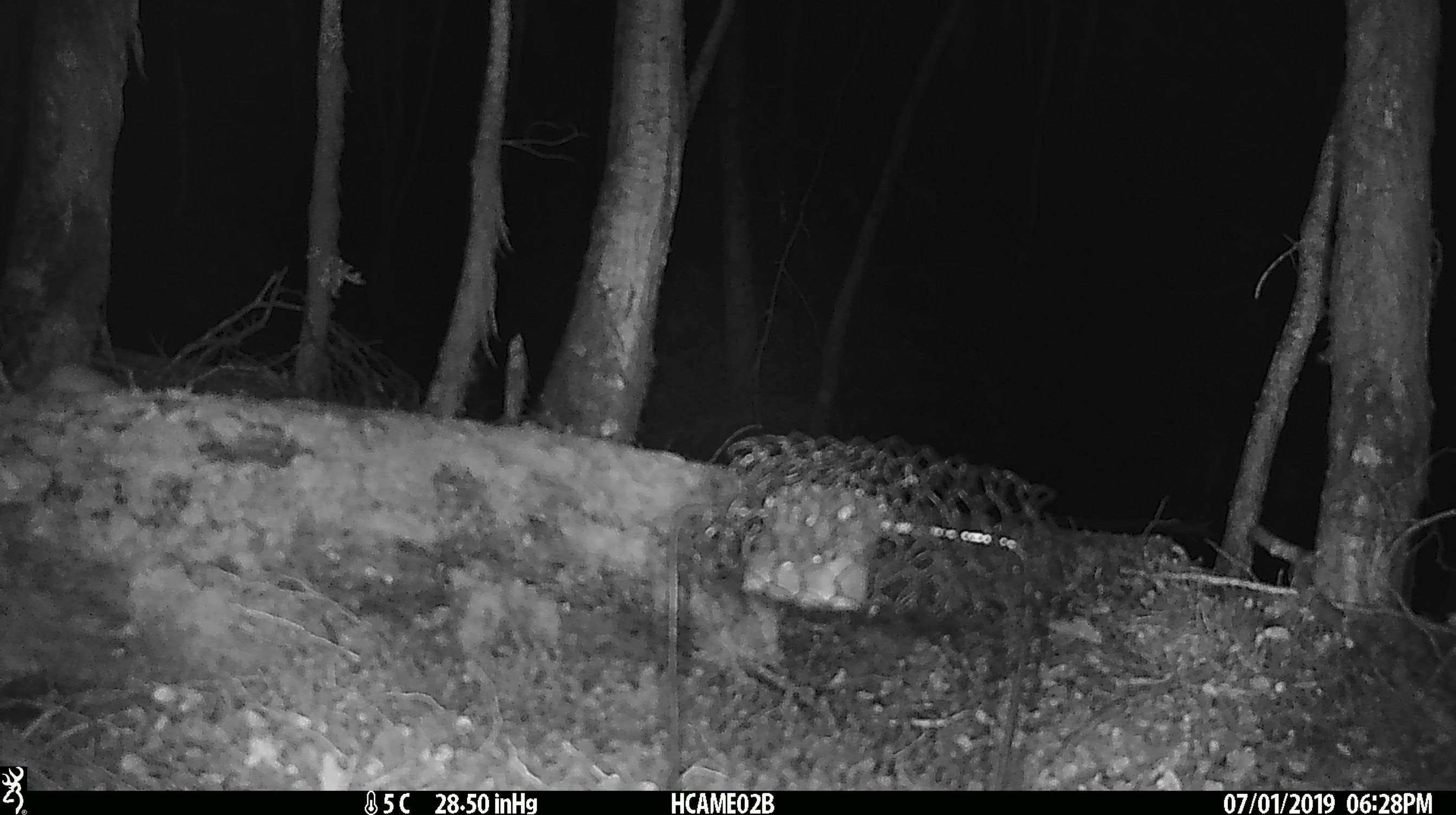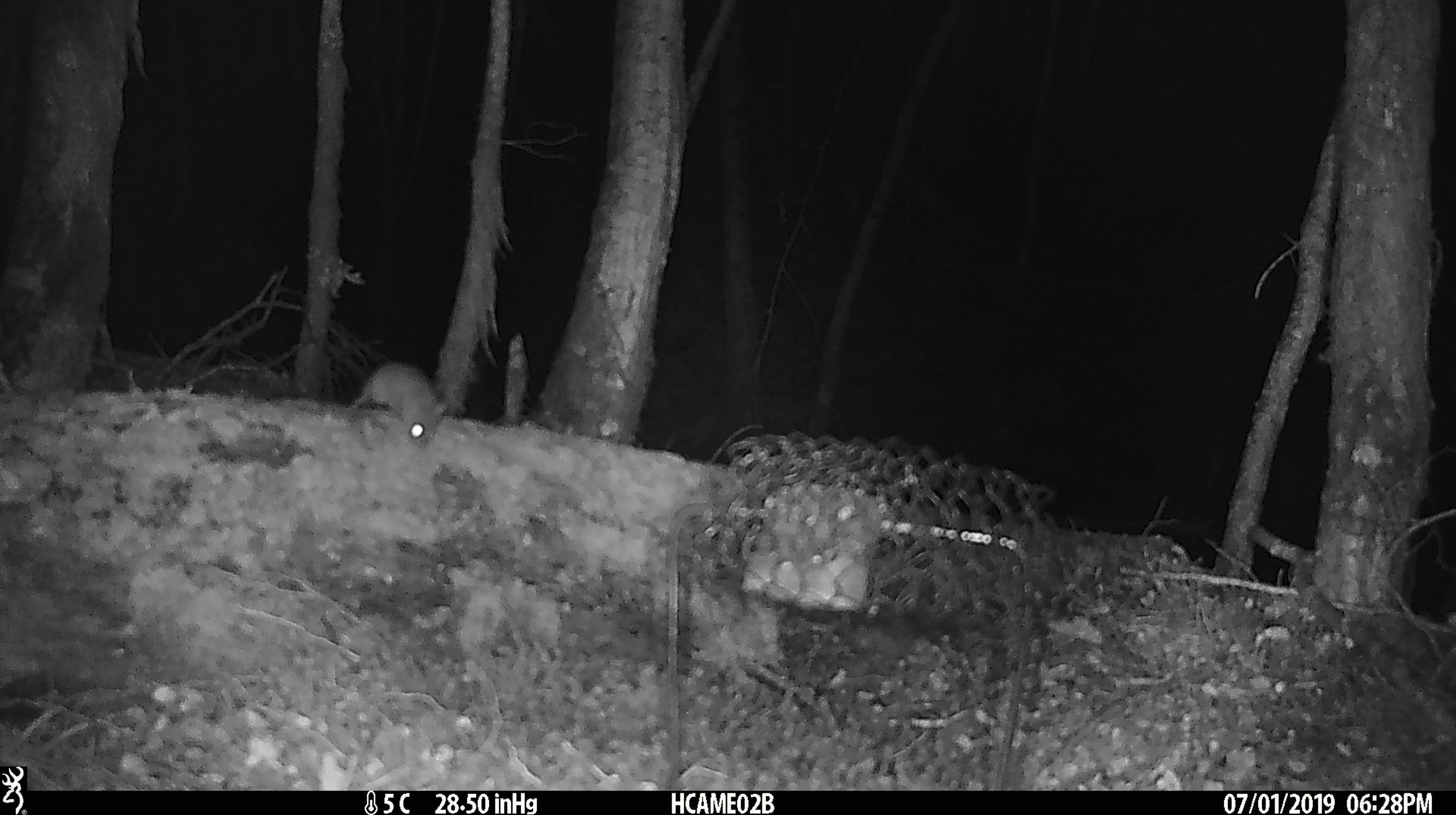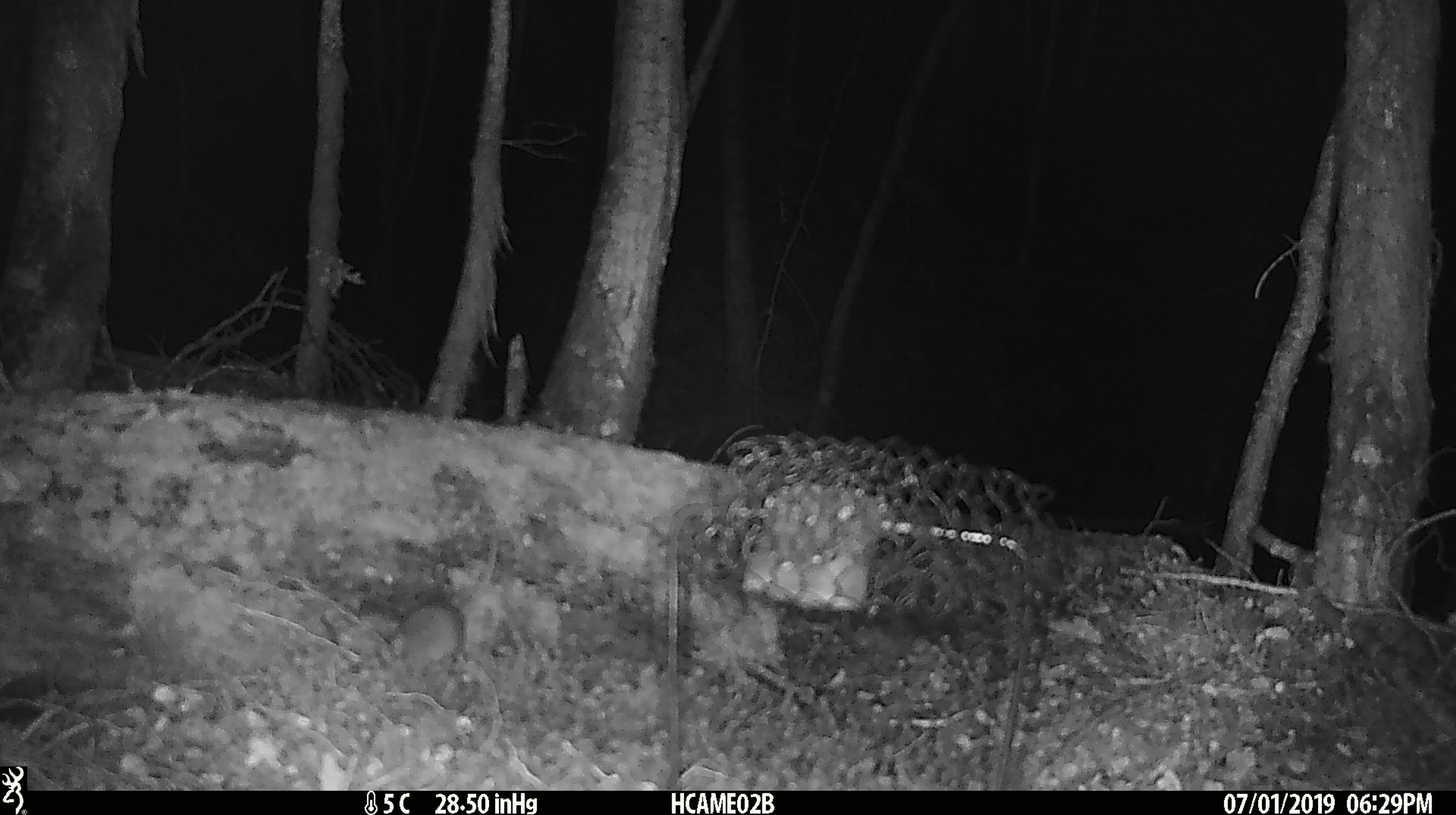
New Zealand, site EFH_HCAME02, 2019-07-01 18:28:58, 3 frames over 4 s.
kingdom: Animalia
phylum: Chordata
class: Mammalia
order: Rodentia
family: Muridae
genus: Mus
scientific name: Mus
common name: mouse